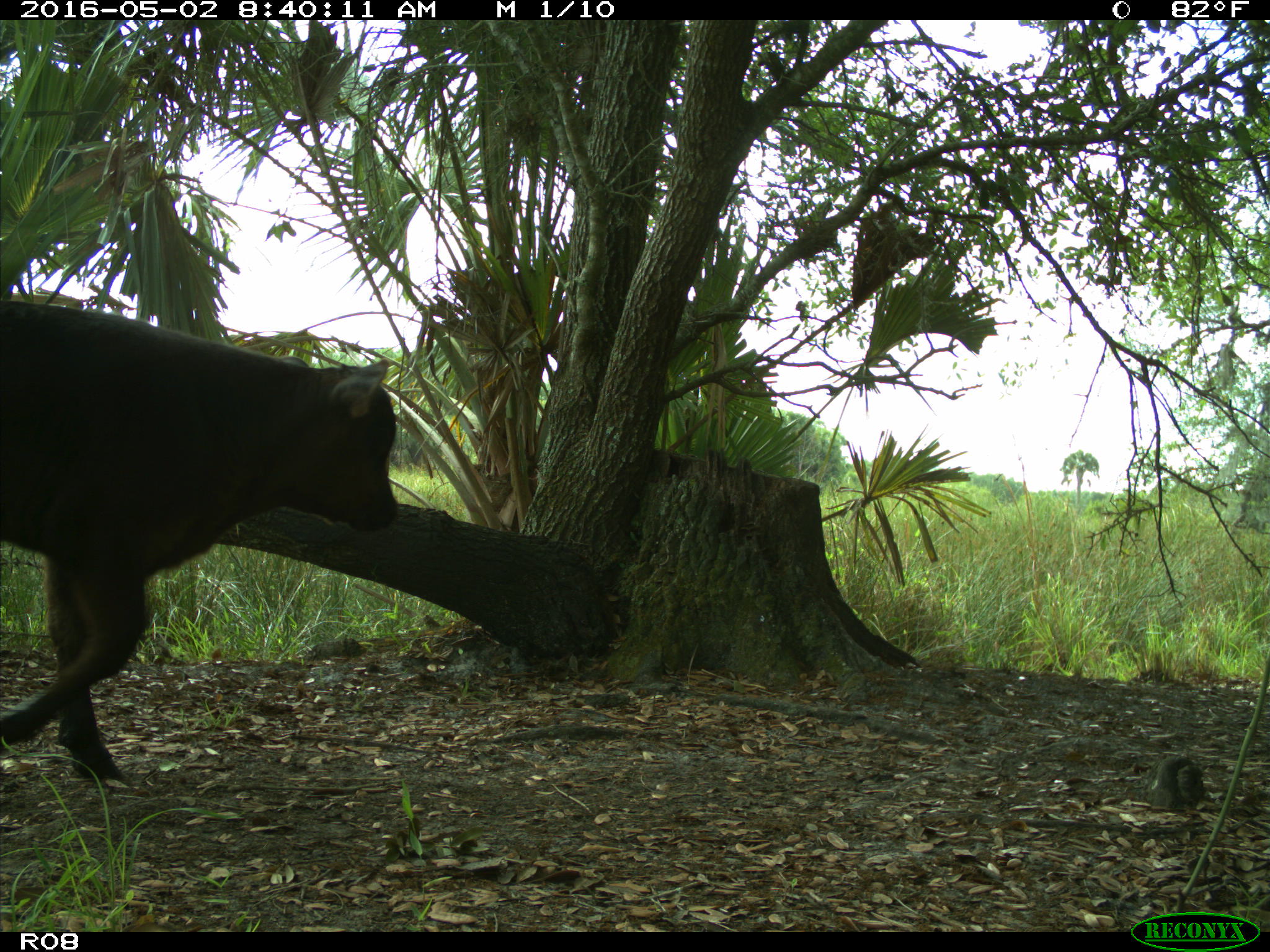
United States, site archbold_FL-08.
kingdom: Animalia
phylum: Chordata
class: Mammalia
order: Artiodactyla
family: Bovidae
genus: Bos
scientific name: Bos taurus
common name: domestic cow